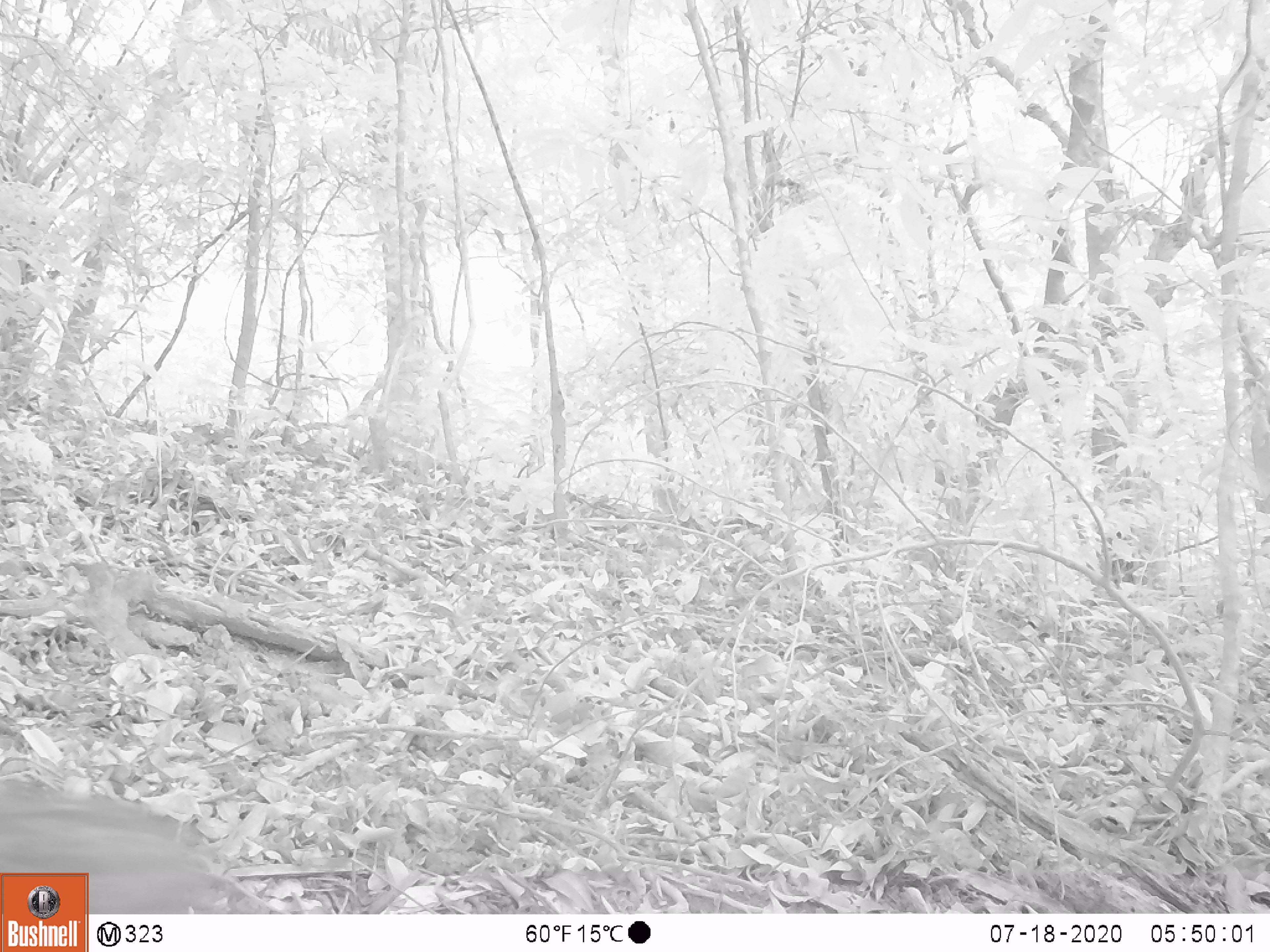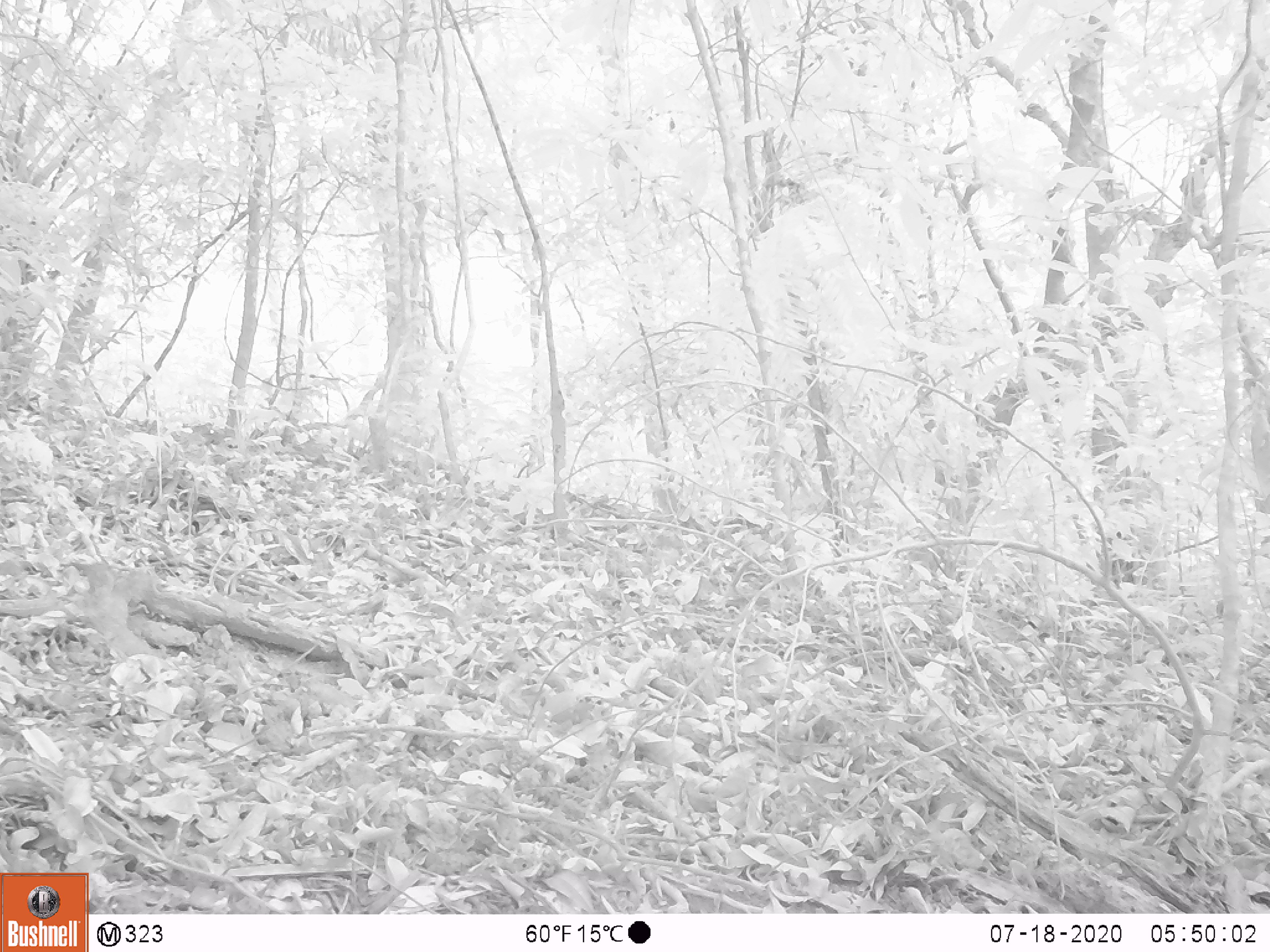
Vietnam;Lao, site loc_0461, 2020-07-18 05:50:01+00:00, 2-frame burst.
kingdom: Animalia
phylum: Chordata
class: Mammalia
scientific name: Mammalia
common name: mammal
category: unidentified small mammal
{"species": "unidentified small mammal (mammal) (Mammalia)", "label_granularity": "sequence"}